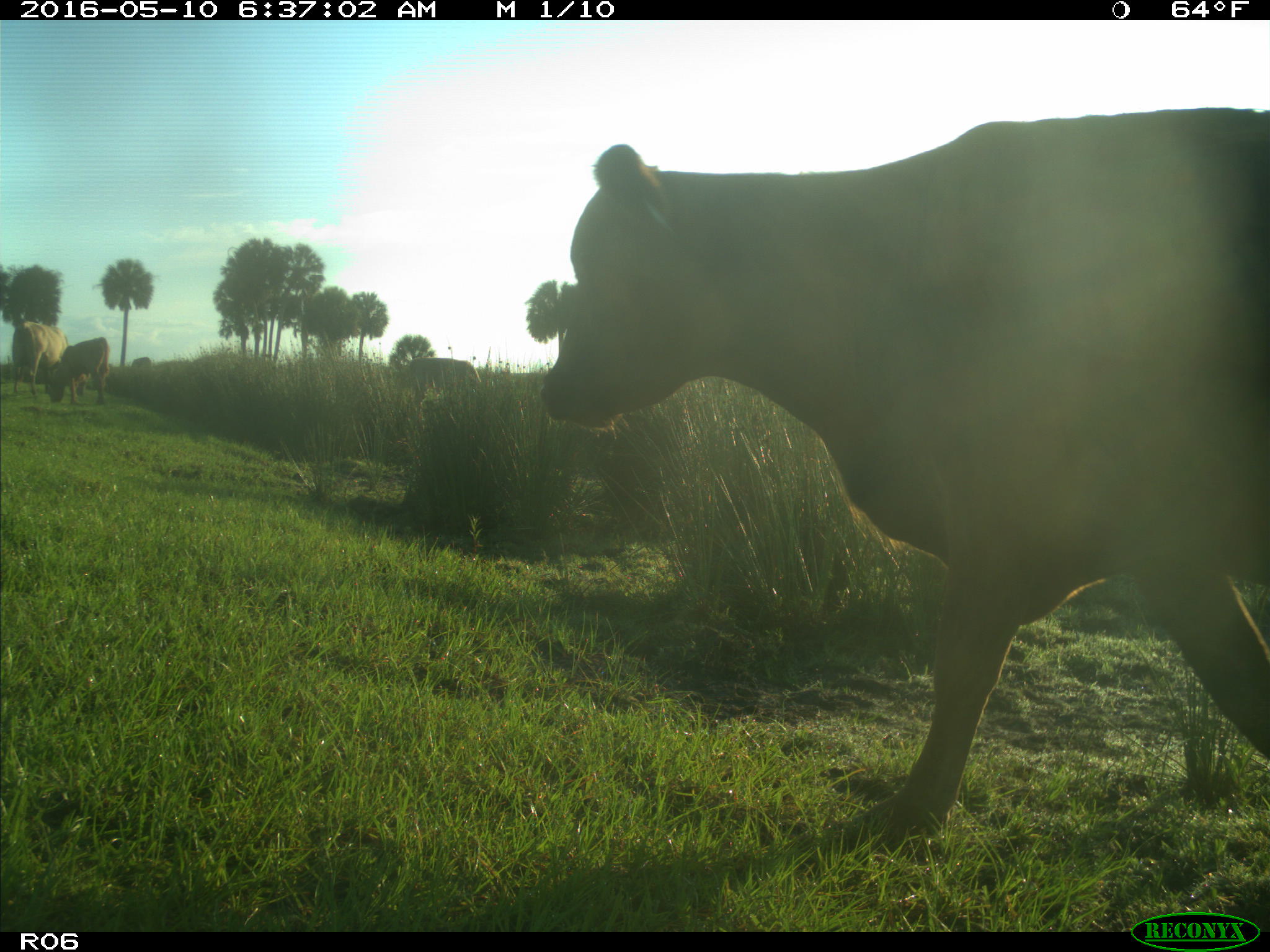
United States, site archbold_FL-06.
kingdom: Animalia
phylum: Chordata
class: Mammalia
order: Artiodactyla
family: Bovidae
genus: Bos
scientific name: Bos taurus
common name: domestic cow